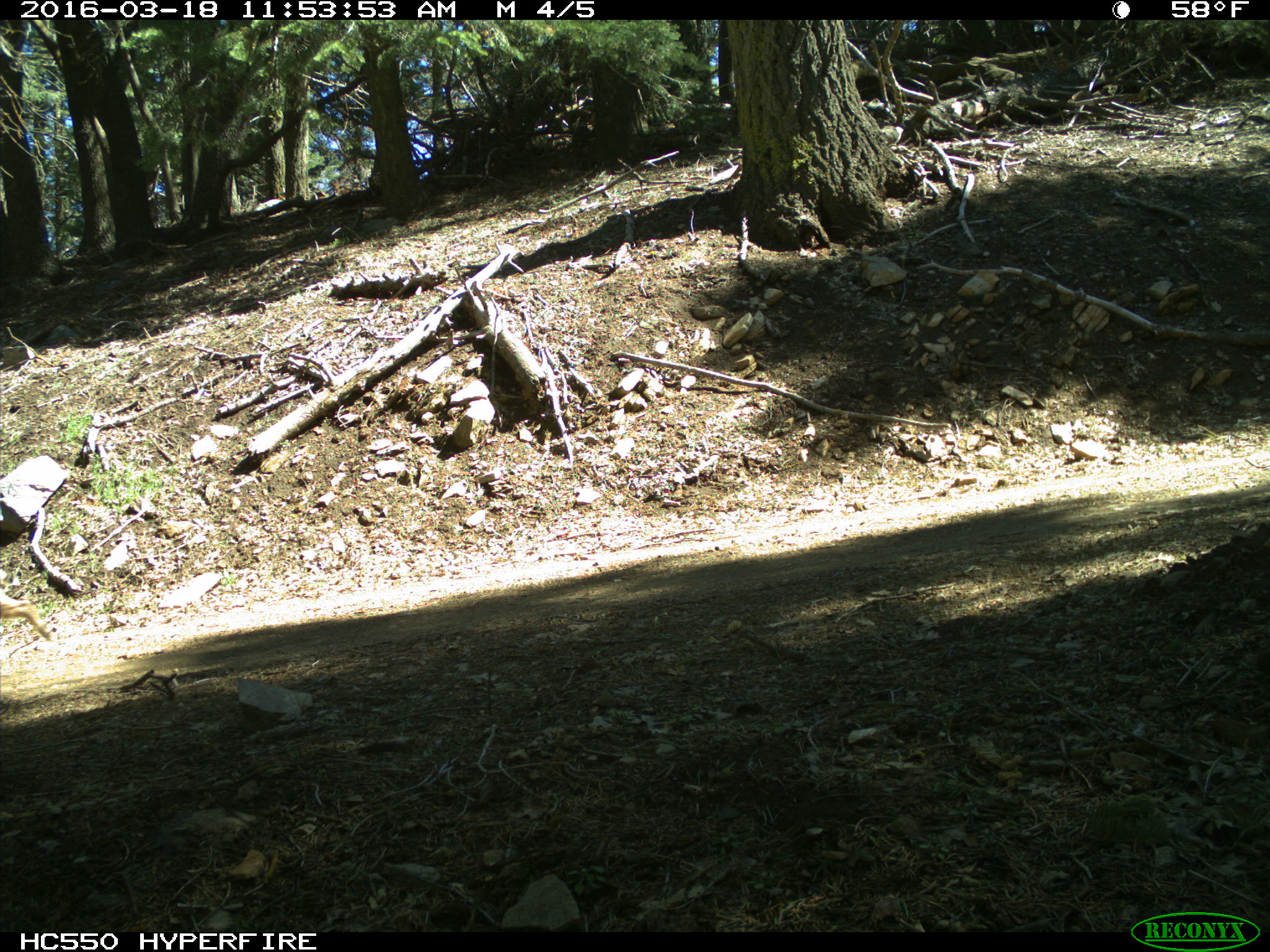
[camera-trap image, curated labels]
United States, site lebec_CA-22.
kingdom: Animalia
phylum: Chordata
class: Mammalia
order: Carnivora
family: Felidae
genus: Lynx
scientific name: Lynx rufus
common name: bobcat